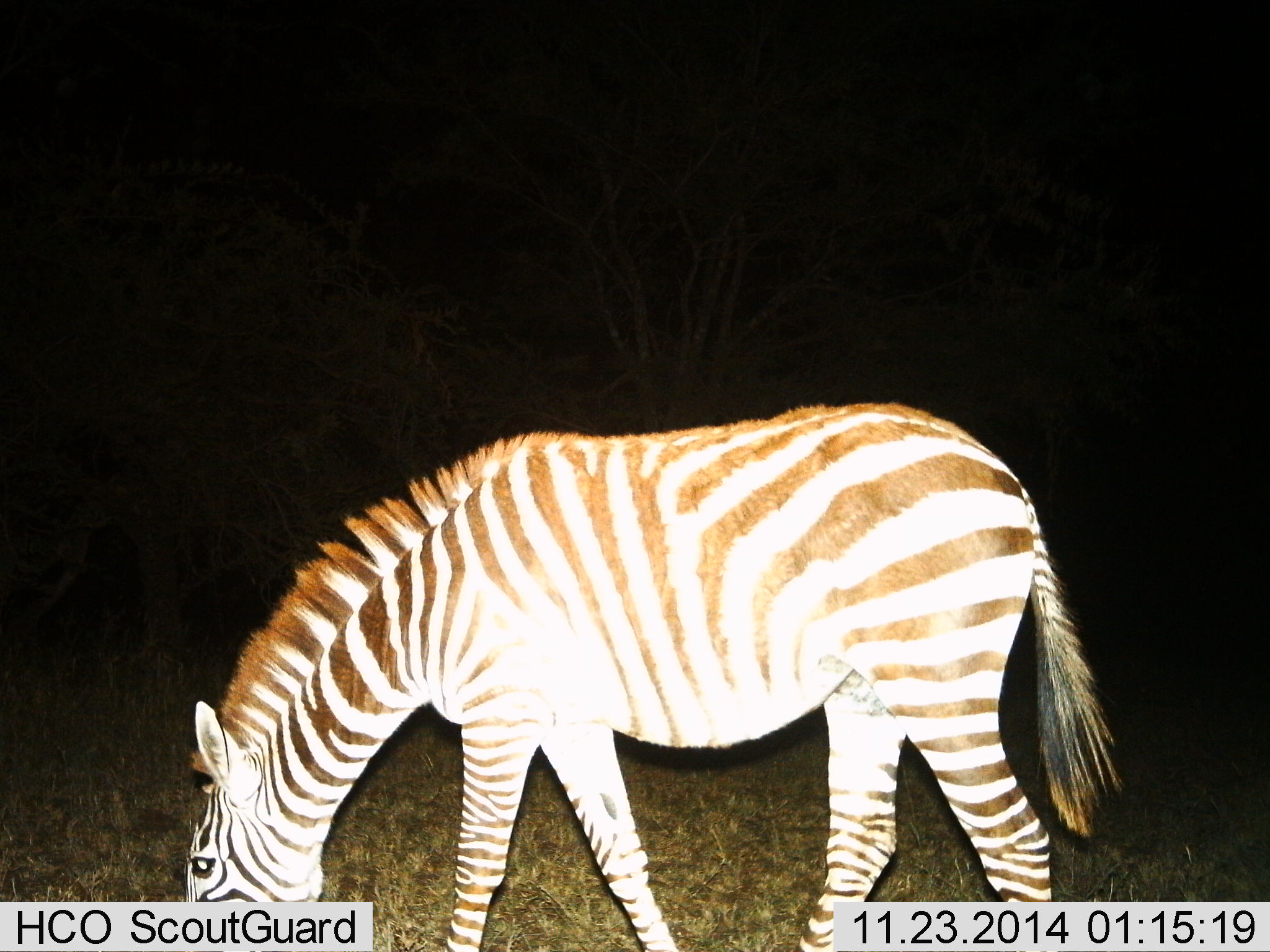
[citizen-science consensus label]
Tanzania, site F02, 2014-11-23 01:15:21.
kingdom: Animalia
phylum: Chordata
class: Mammalia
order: Perissodactyla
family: Equidae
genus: Equus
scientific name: Equus quagga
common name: plains zebra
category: zebra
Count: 1.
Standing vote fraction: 0%.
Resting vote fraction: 0%.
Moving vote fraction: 0%.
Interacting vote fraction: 0%.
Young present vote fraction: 0%.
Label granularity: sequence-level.